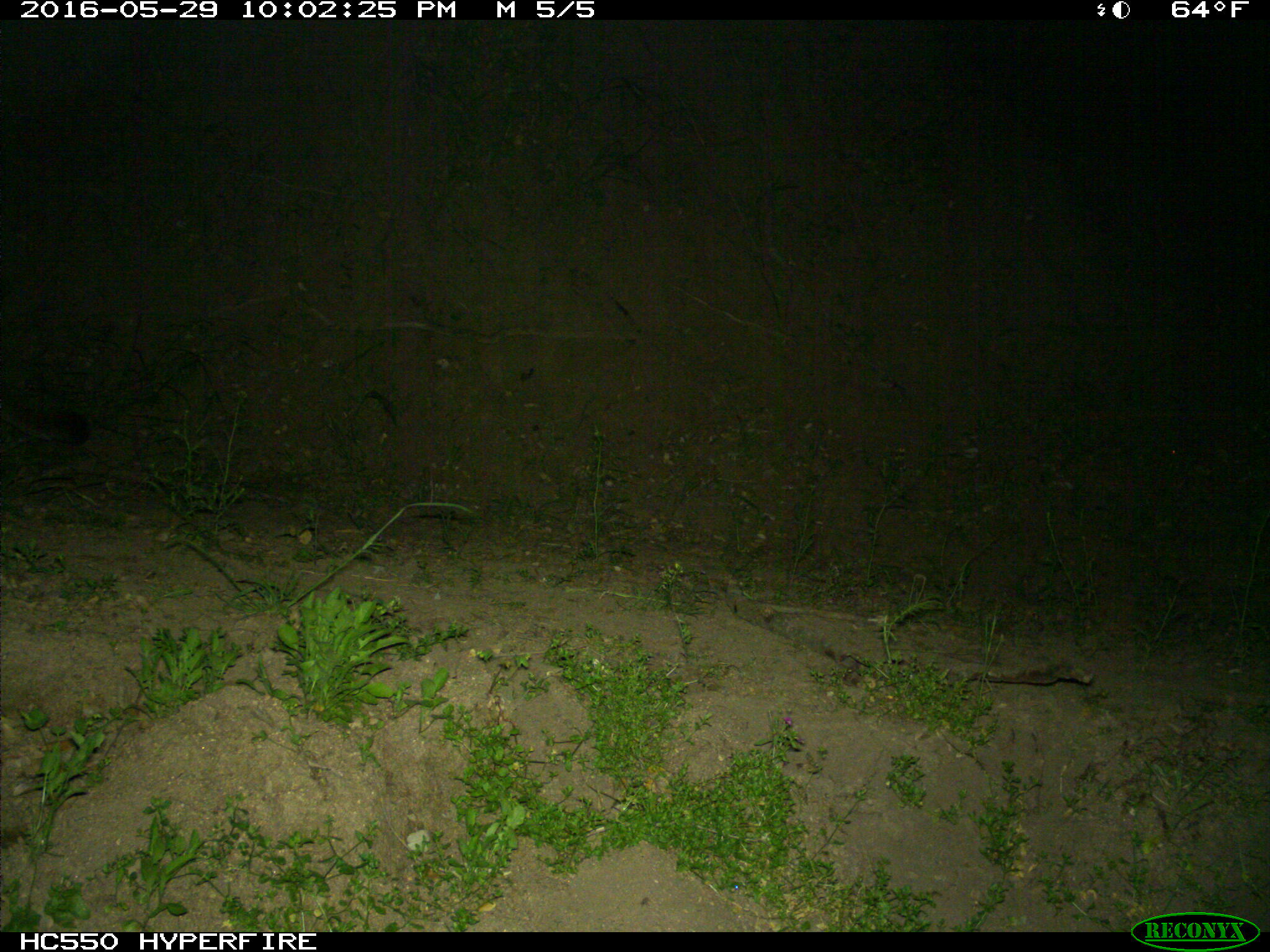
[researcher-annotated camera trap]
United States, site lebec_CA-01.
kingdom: Animalia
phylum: Chordata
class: Mammalia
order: Carnivora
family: Felidae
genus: Puma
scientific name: Puma concolor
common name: mountain lion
Puma concolor (mountain lion).